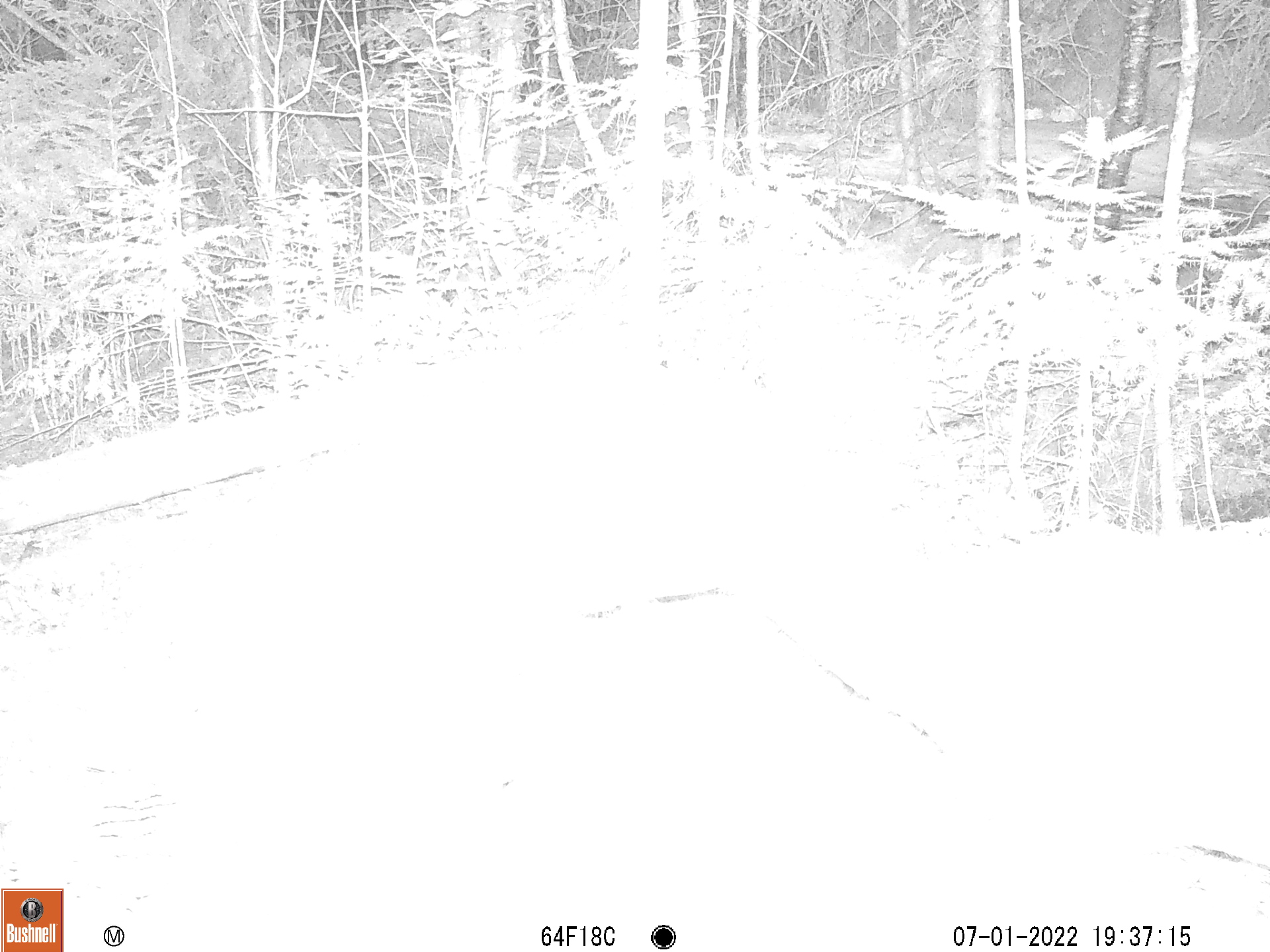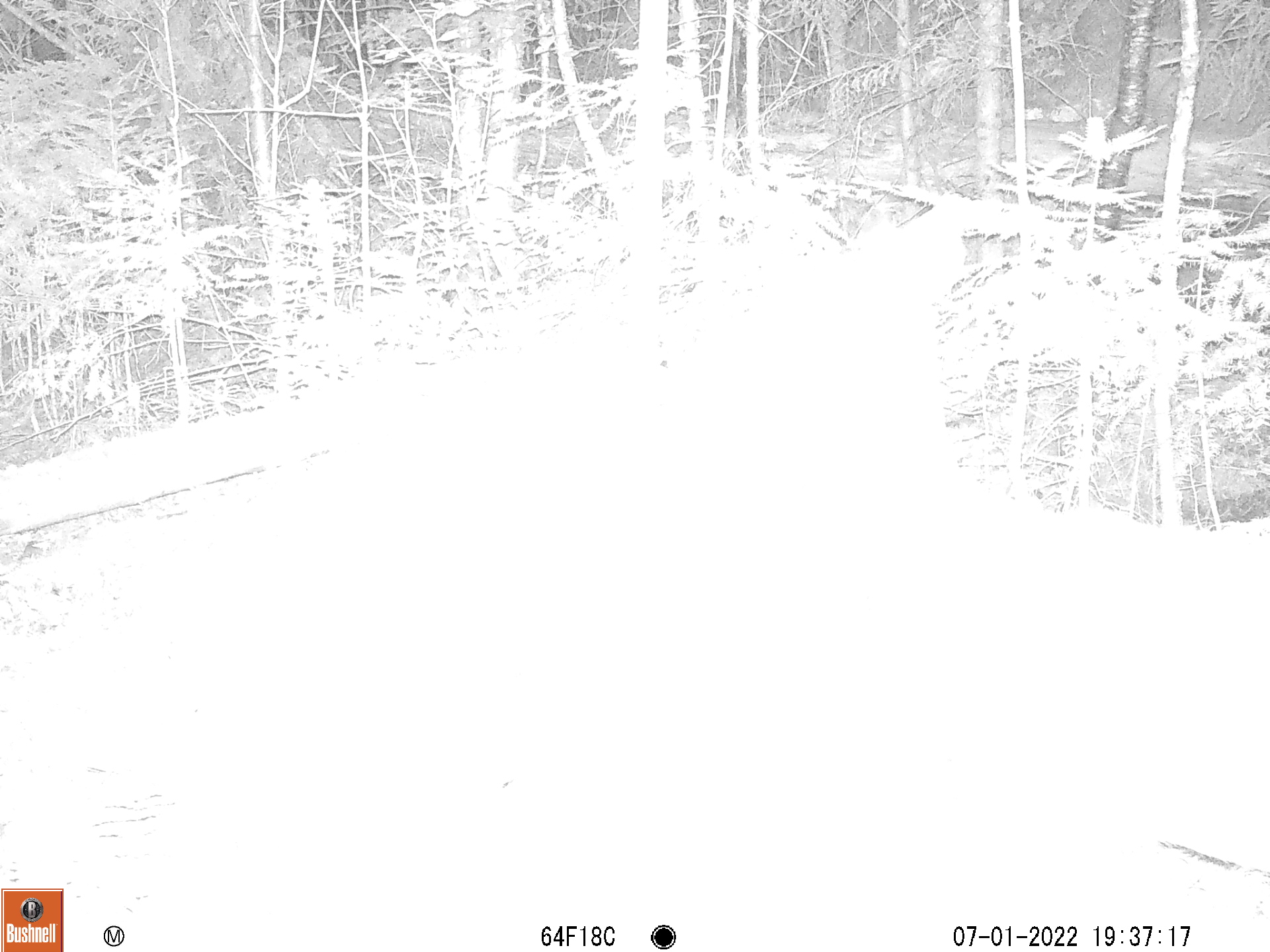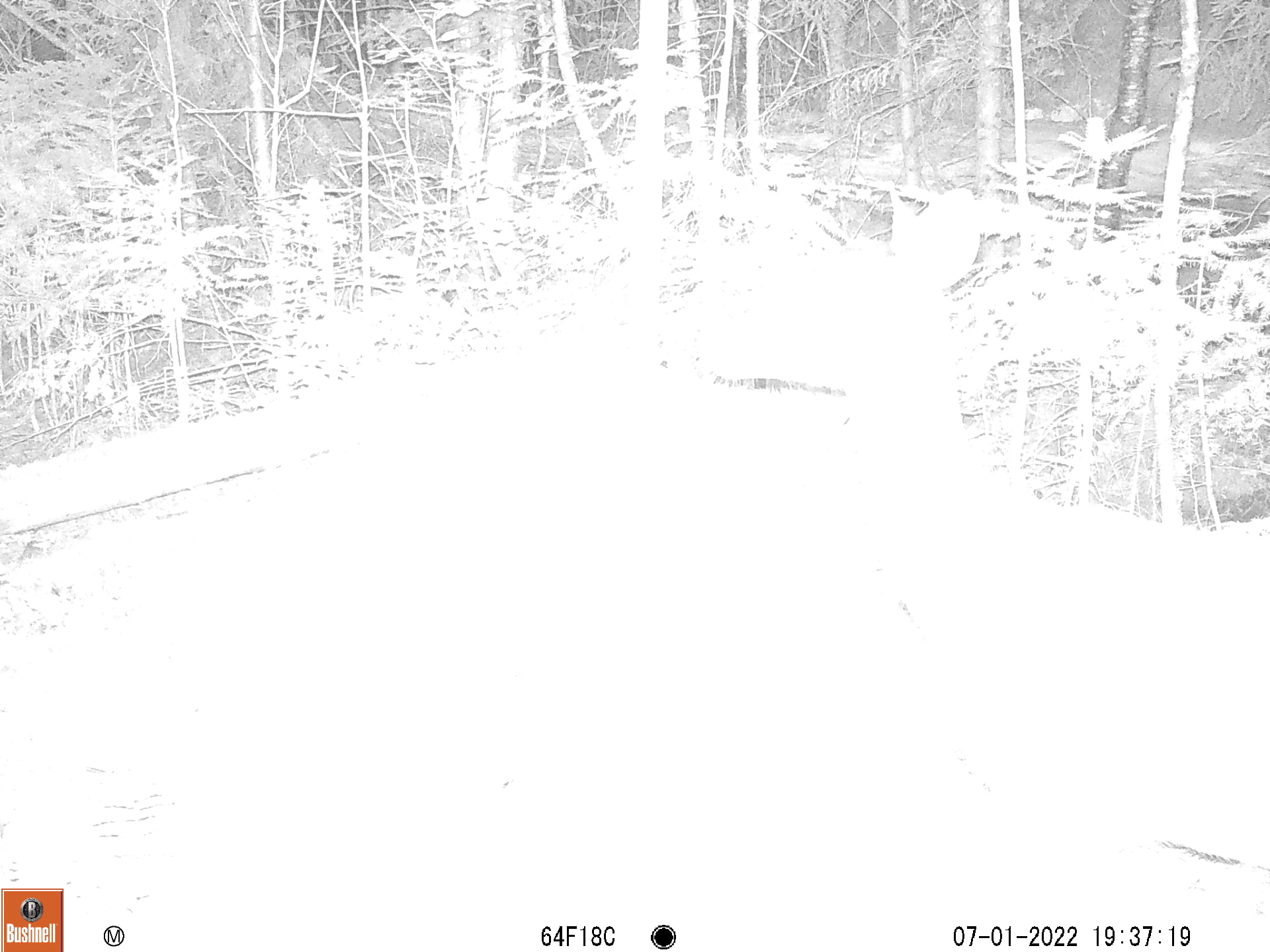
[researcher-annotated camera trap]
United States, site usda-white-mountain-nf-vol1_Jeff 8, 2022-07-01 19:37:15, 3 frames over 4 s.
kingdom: Animalia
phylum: Chordata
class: Mammalia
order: Artiodactyla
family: Cervidae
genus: Odocoileus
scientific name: Odocoileus virginianus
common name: white-tailed deer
White-tailed deer (Odocoileus virginianus).